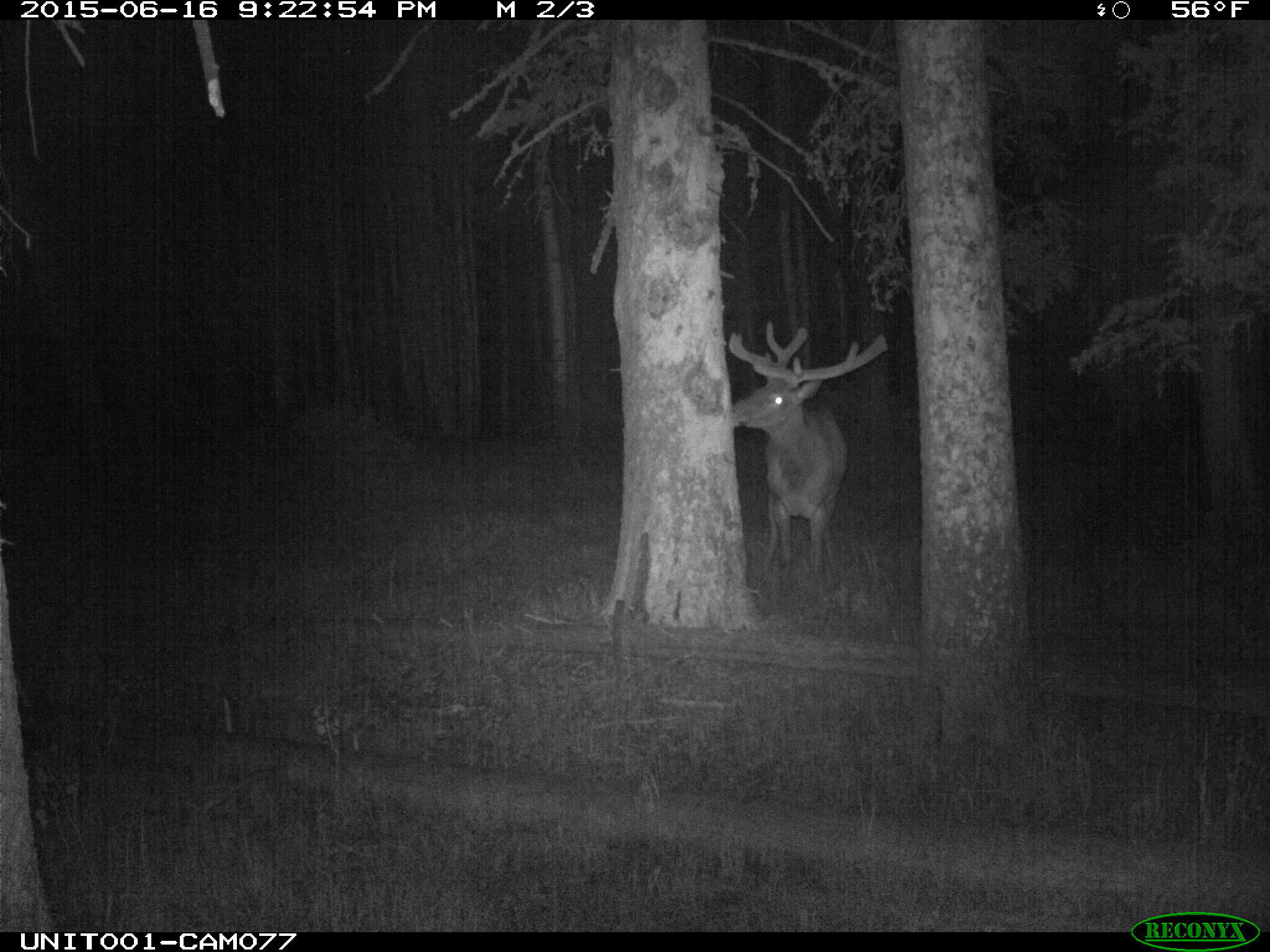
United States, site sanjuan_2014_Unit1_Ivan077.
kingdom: Animalia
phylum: Chordata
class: Mammalia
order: Artiodactyla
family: Cervidae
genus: Cervus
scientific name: Cervus elaphus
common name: red deer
Cervus elaphus (red deer).